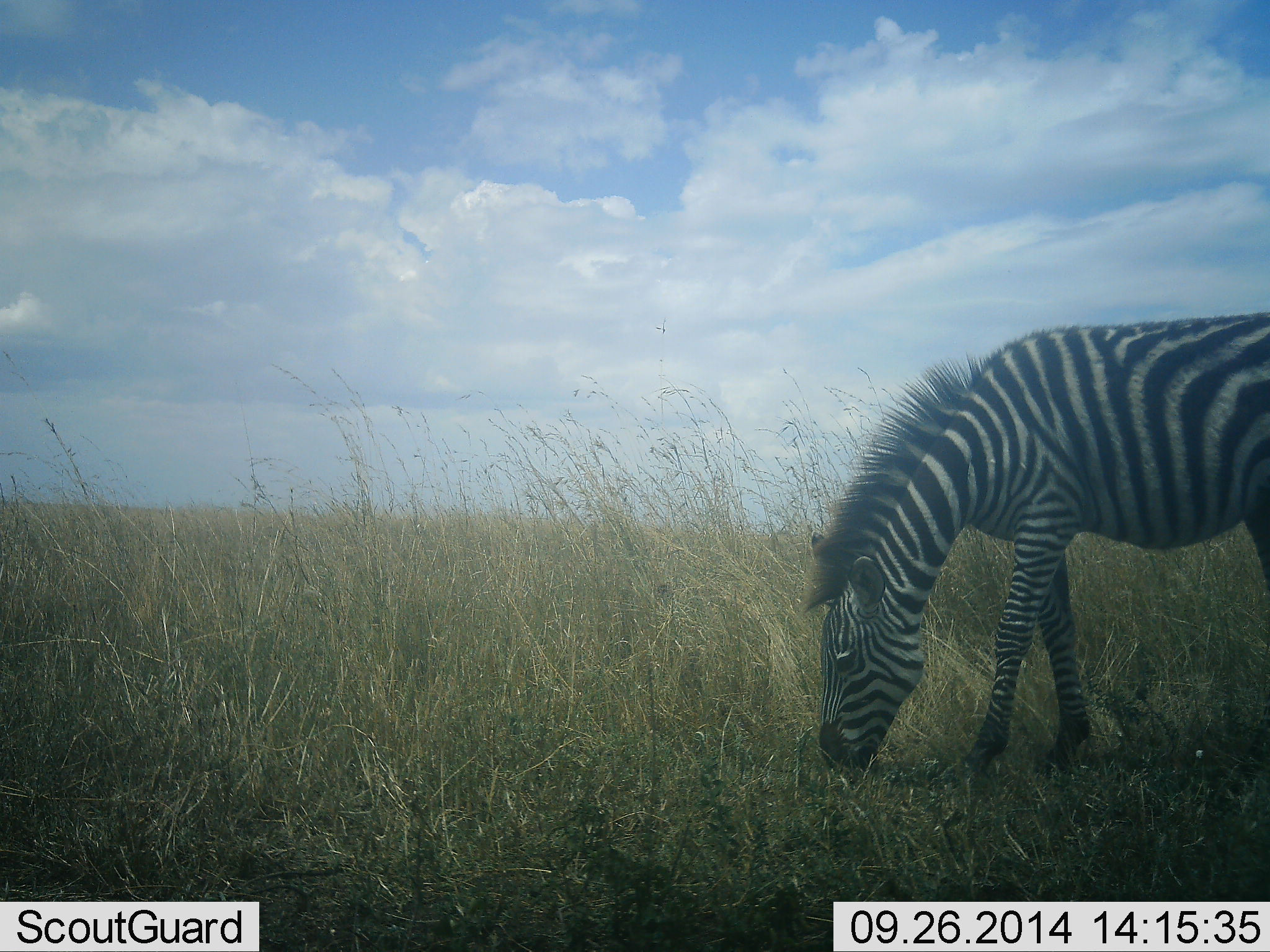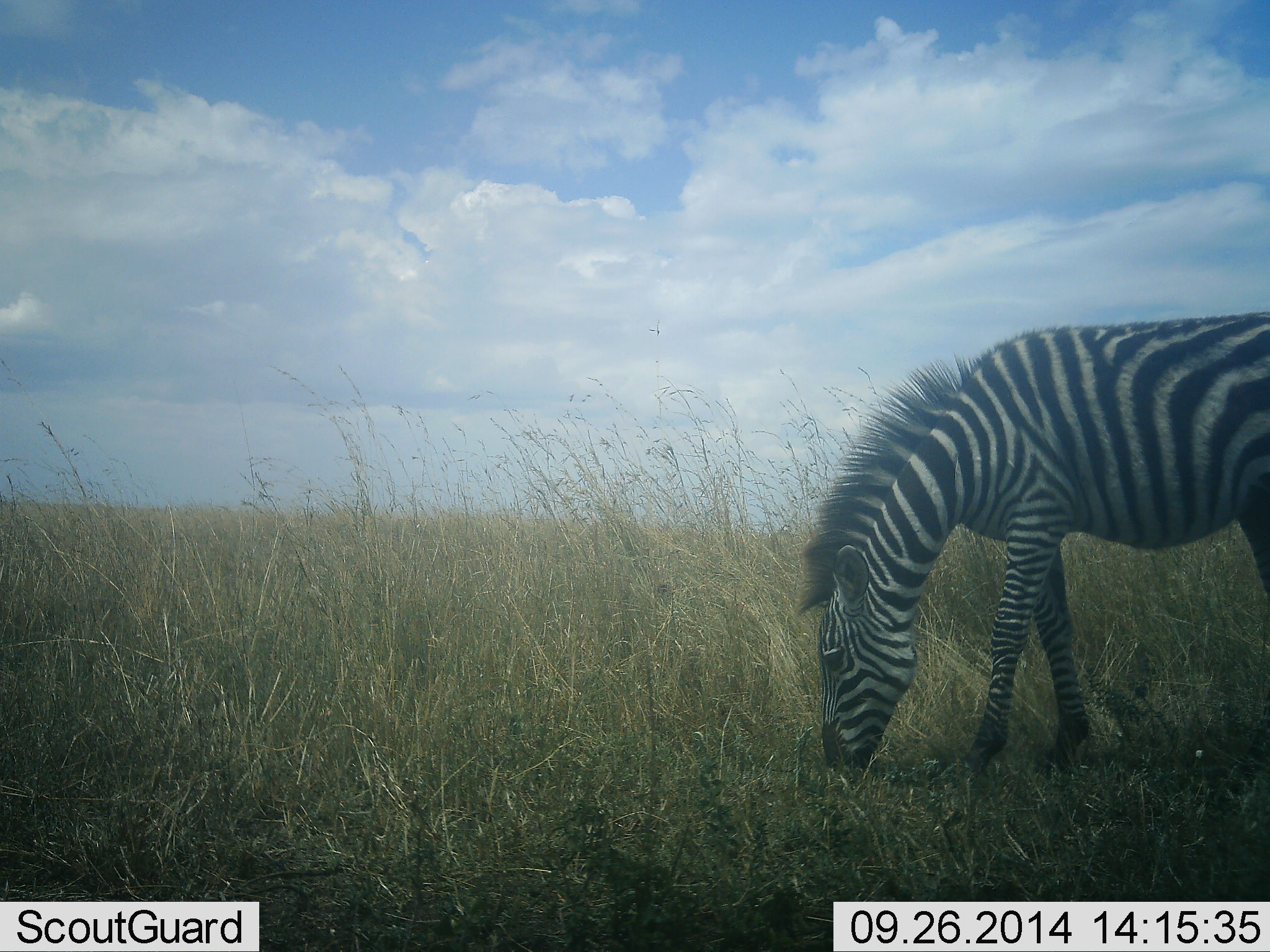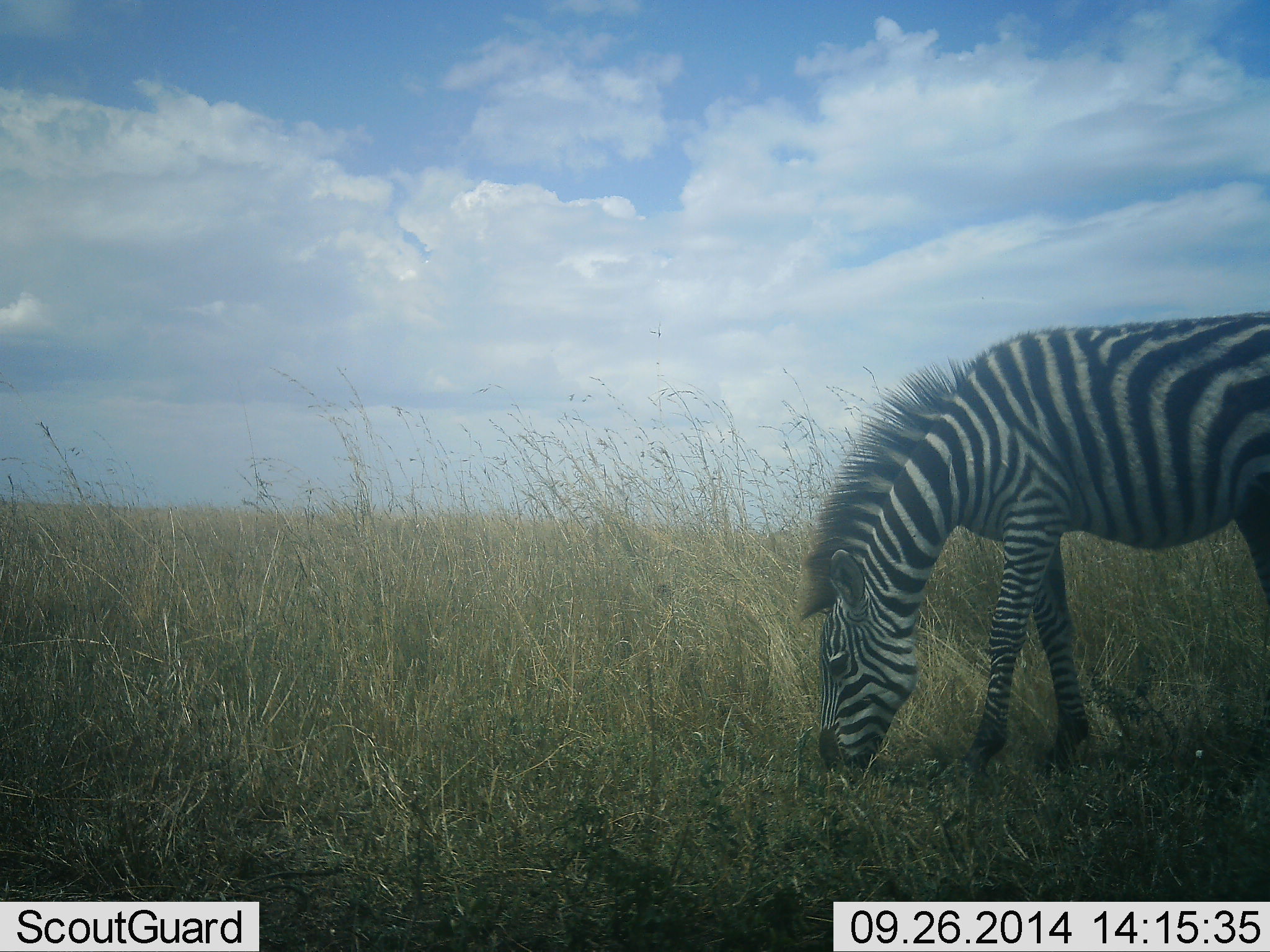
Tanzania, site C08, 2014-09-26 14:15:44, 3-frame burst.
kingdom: Animalia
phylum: Chordata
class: Mammalia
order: Perissodactyla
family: Equidae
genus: Equus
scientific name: Equus quagga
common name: plains zebra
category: zebra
Zebra (plains zebra) (Equus quagga), count 1. Behavior (volunteer vote fractions): standing 50%, resting 0%, moving 0%, interacting 0%. Young present (vote fraction): 0%. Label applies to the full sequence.